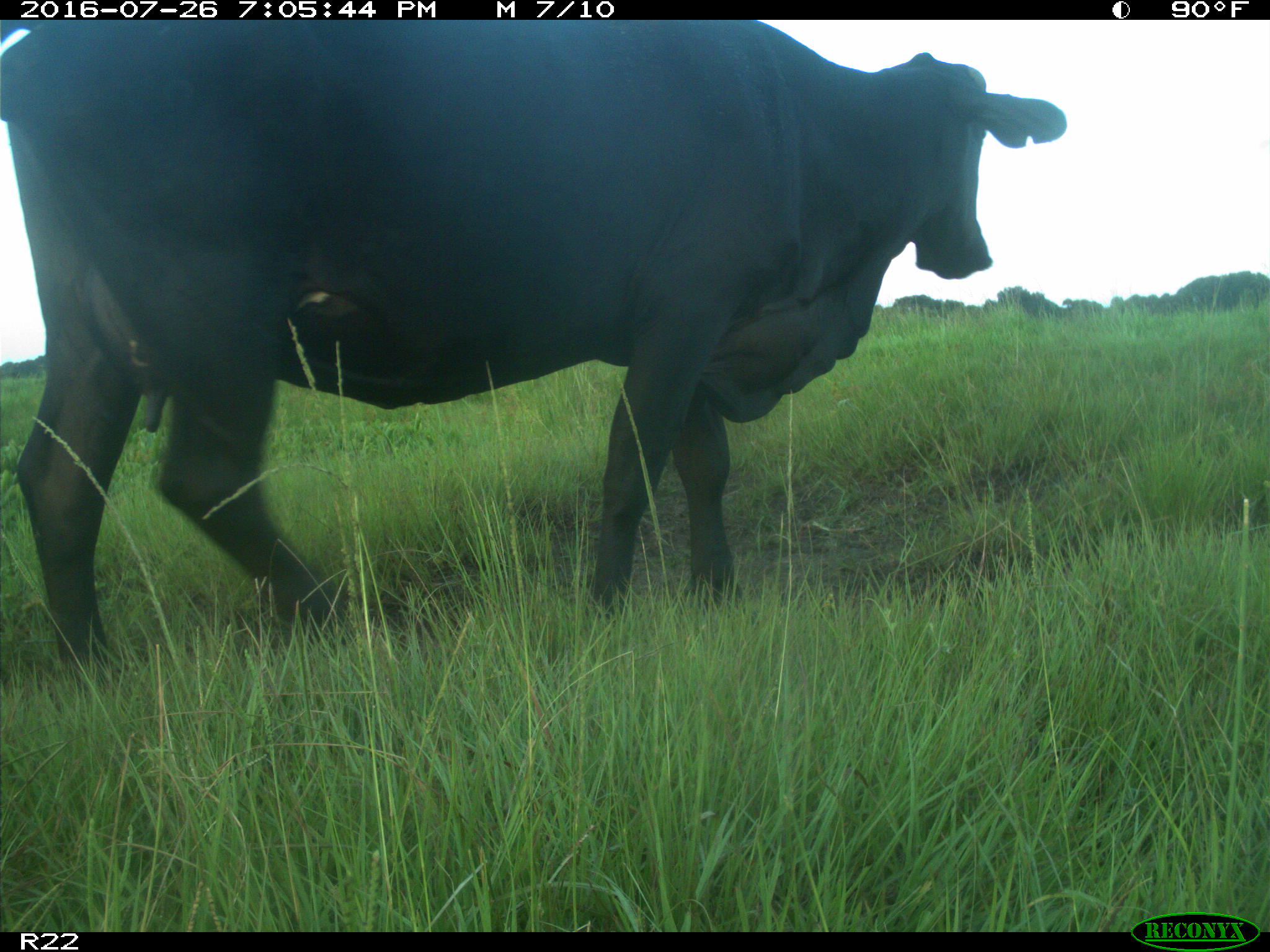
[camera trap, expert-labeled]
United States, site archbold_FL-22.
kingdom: Animalia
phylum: Chordata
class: Mammalia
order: Artiodactyla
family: Bovidae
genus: Bos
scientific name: Bos taurus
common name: domestic cow